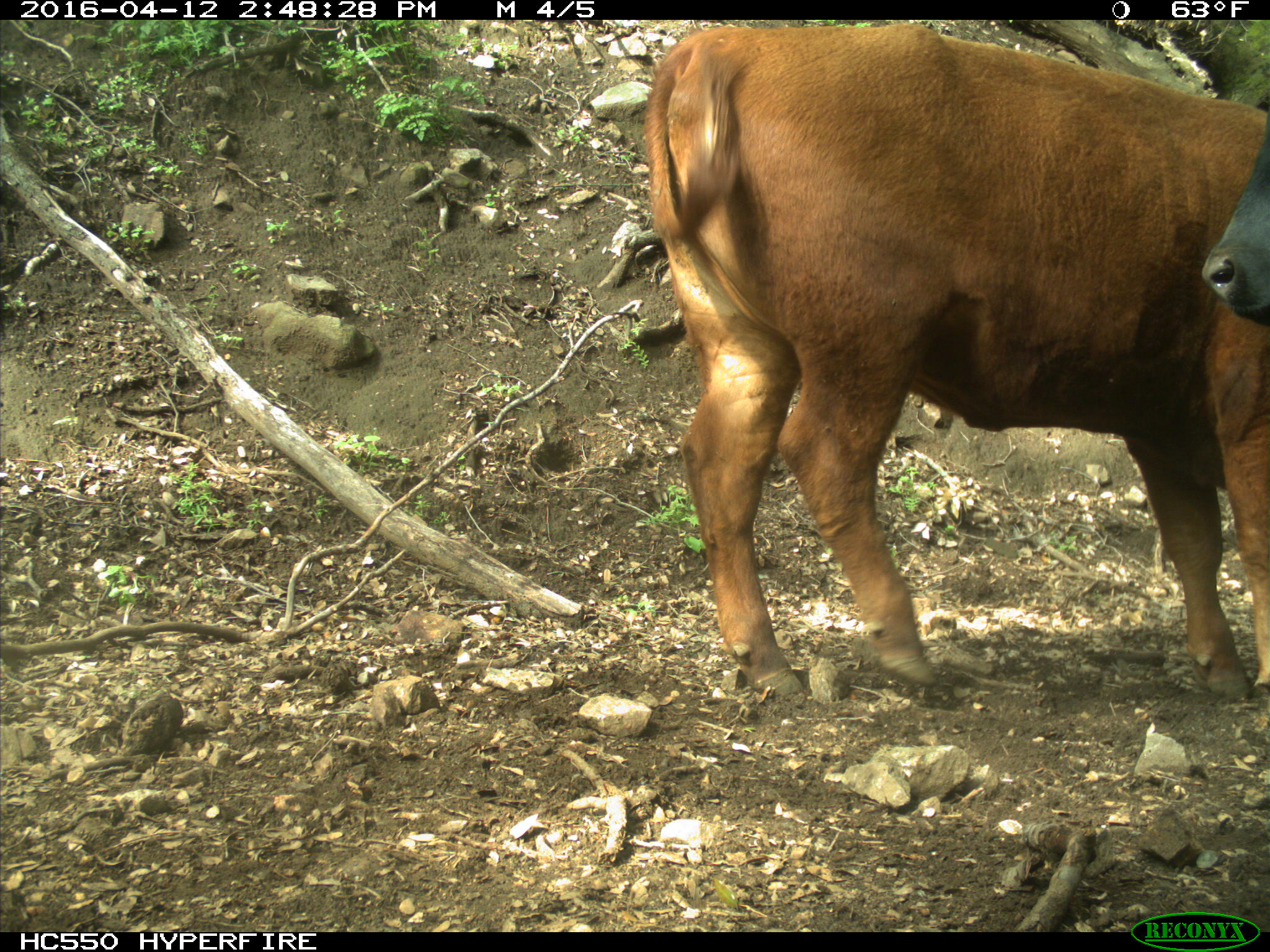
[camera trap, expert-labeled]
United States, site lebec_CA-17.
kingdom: Animalia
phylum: Chordata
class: Mammalia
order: Artiodactyla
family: Bovidae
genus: Bos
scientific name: Bos taurus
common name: domestic cow